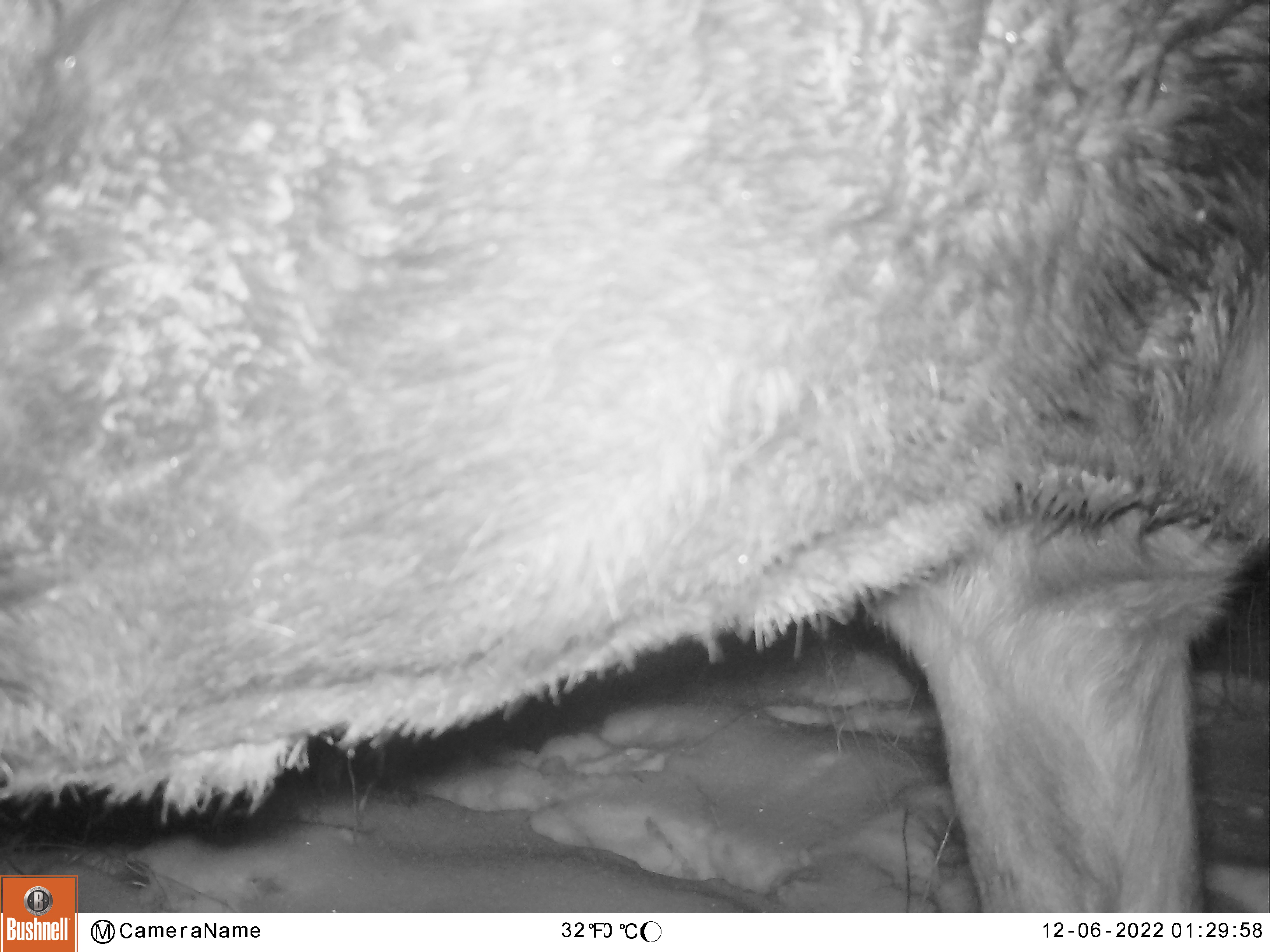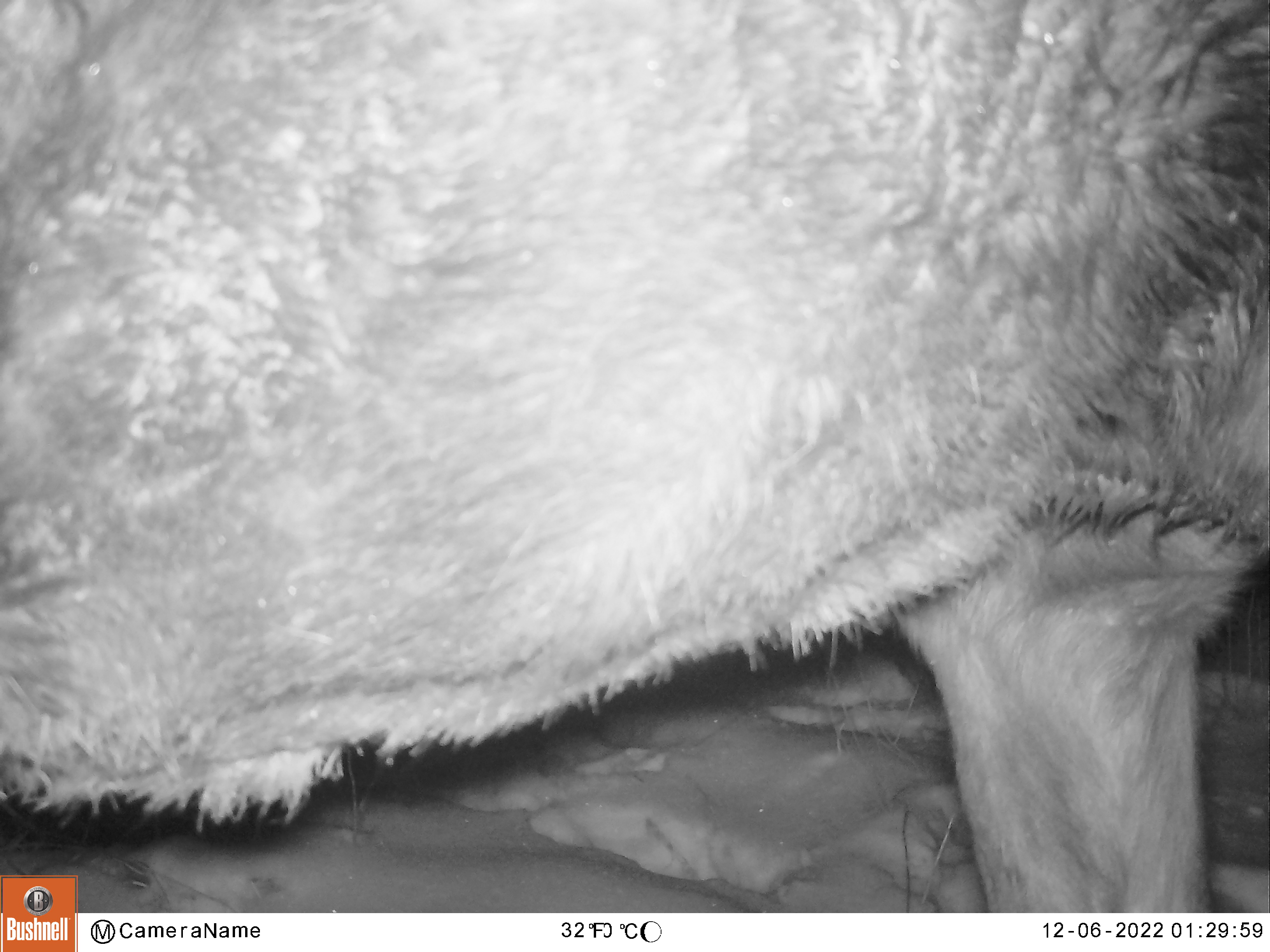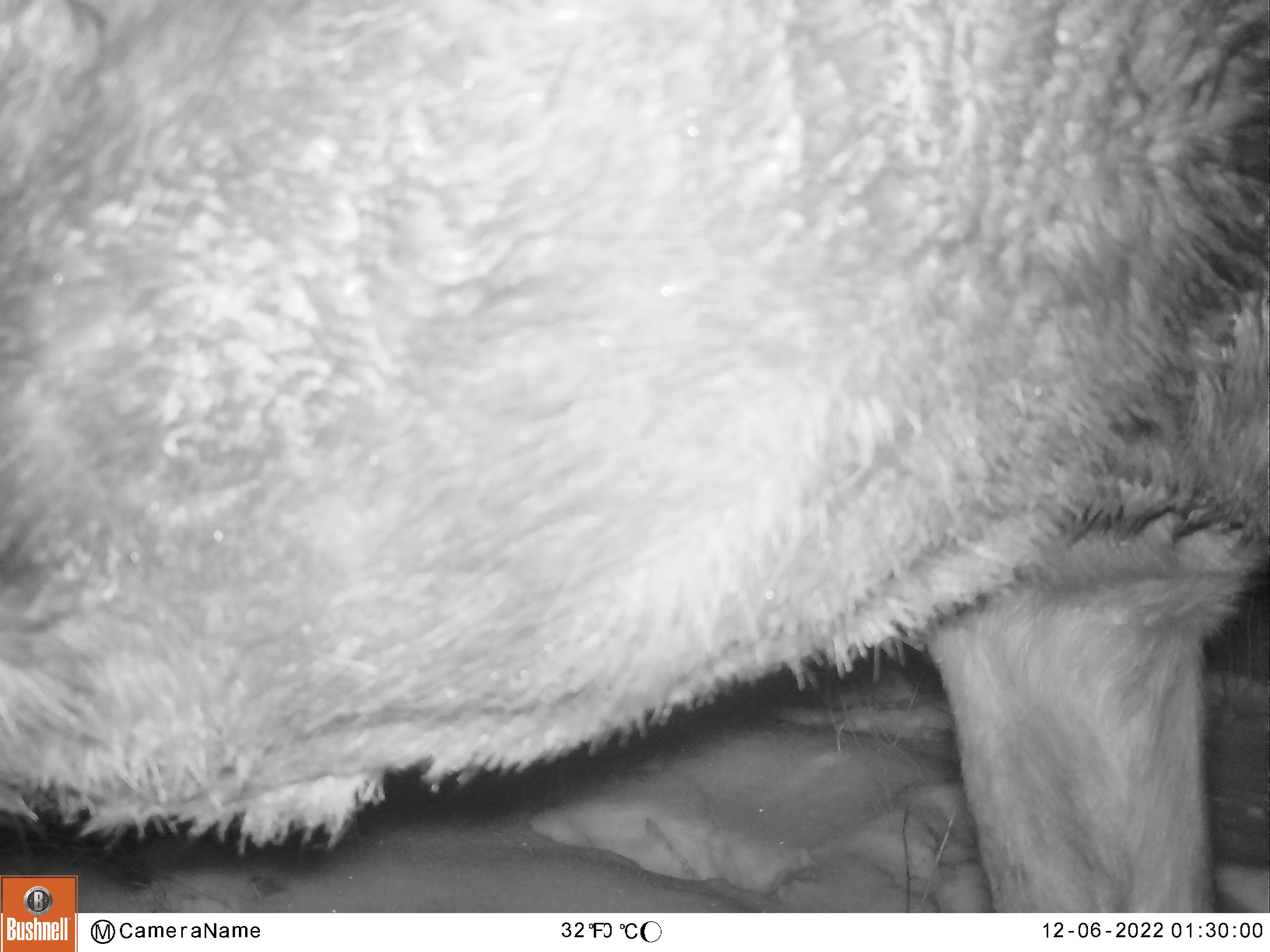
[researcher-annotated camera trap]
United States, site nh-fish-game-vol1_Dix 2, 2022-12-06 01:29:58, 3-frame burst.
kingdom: Animalia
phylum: Chordata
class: Mammalia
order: Artiodactyla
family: Cervidae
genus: Alces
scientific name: Alces alces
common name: moose